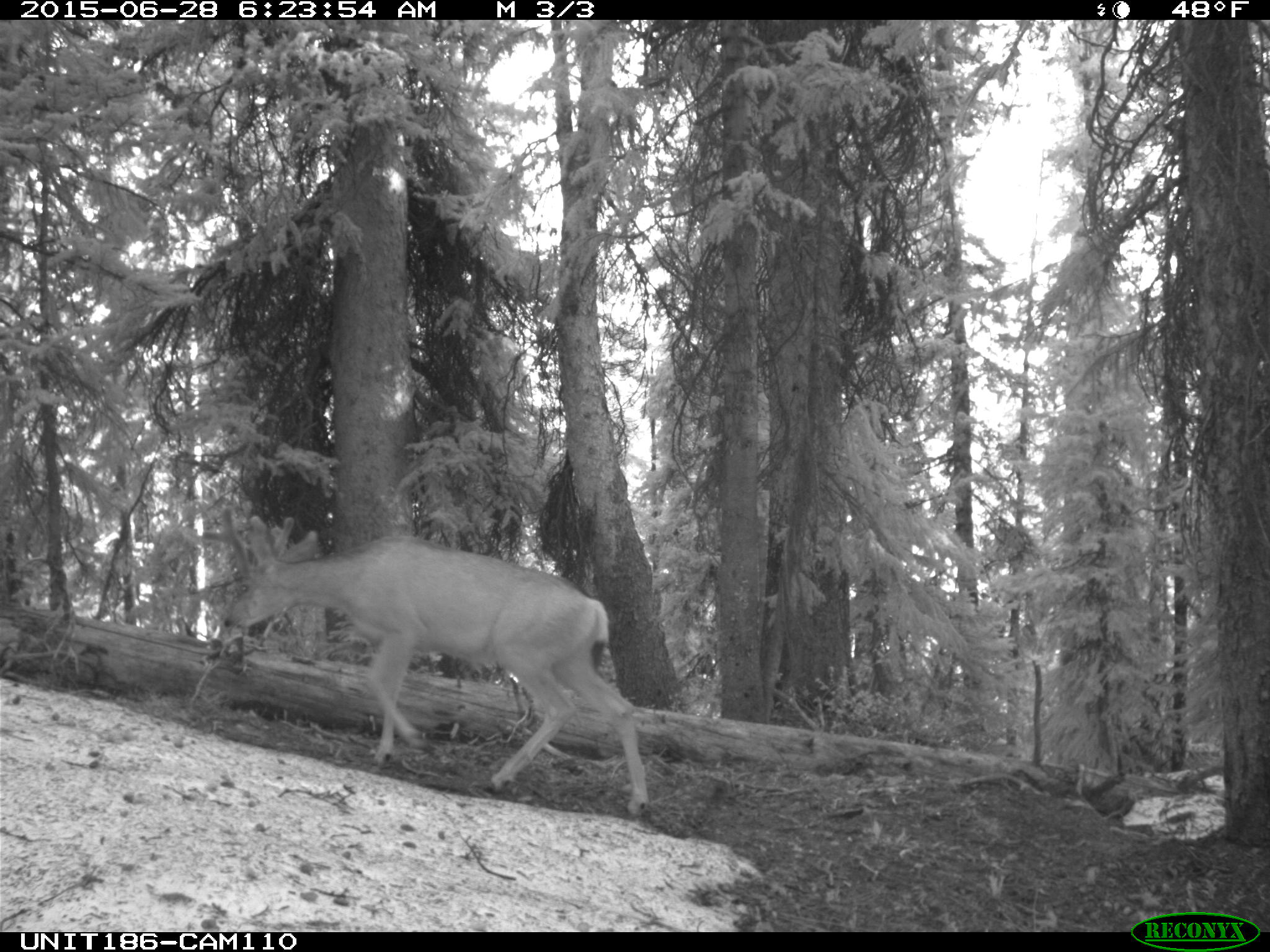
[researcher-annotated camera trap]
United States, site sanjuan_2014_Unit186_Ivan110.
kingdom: Animalia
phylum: Chordata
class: Mammalia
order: Artiodactyla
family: Cervidae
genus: Odocoileus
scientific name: Odocoileus hemionus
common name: mule deer